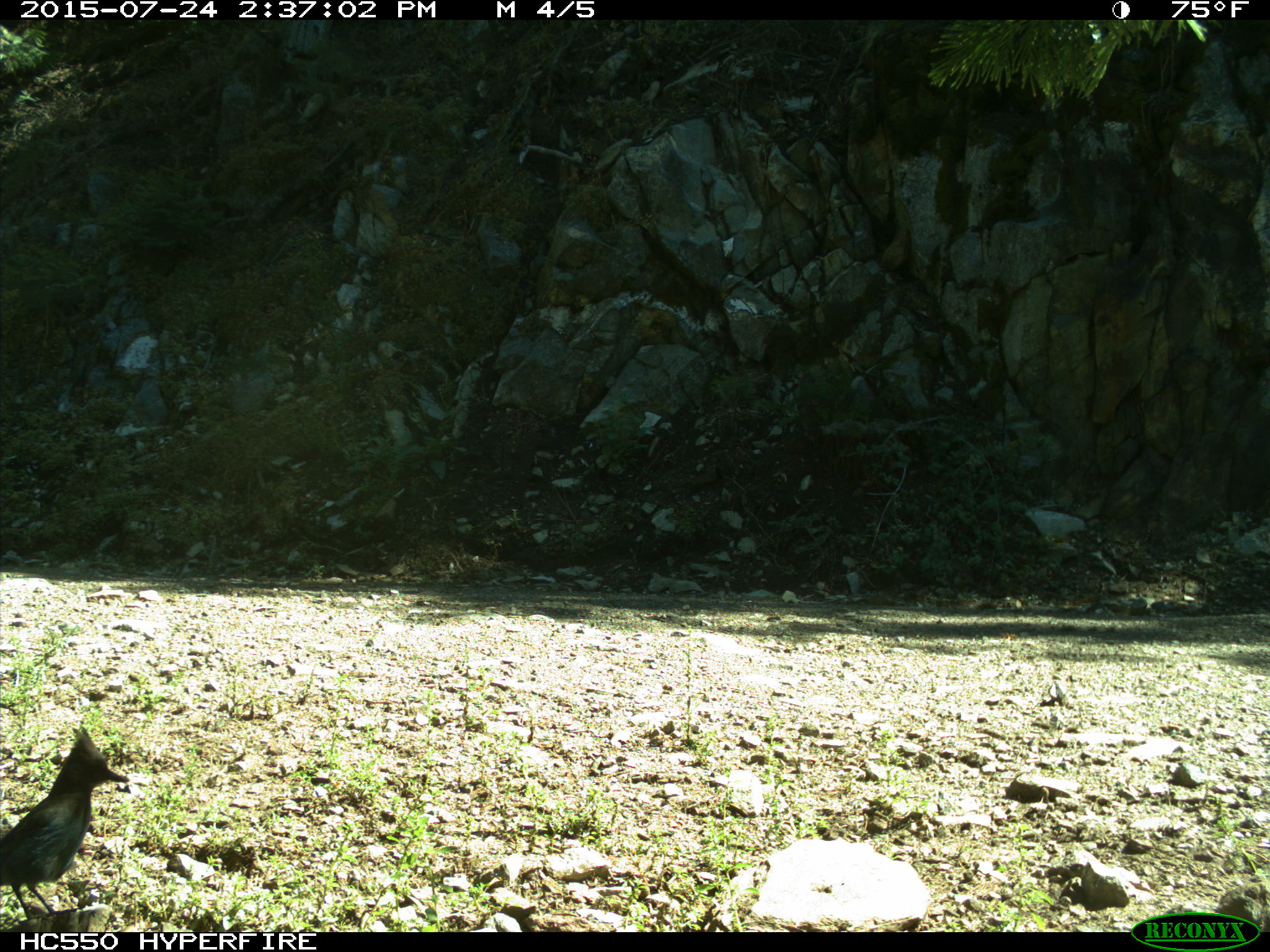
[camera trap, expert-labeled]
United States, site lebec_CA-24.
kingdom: Animalia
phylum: Chordata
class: Aves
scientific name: Aves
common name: birds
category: unidentified bird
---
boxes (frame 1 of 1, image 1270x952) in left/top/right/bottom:
animal: 1/721/132/924